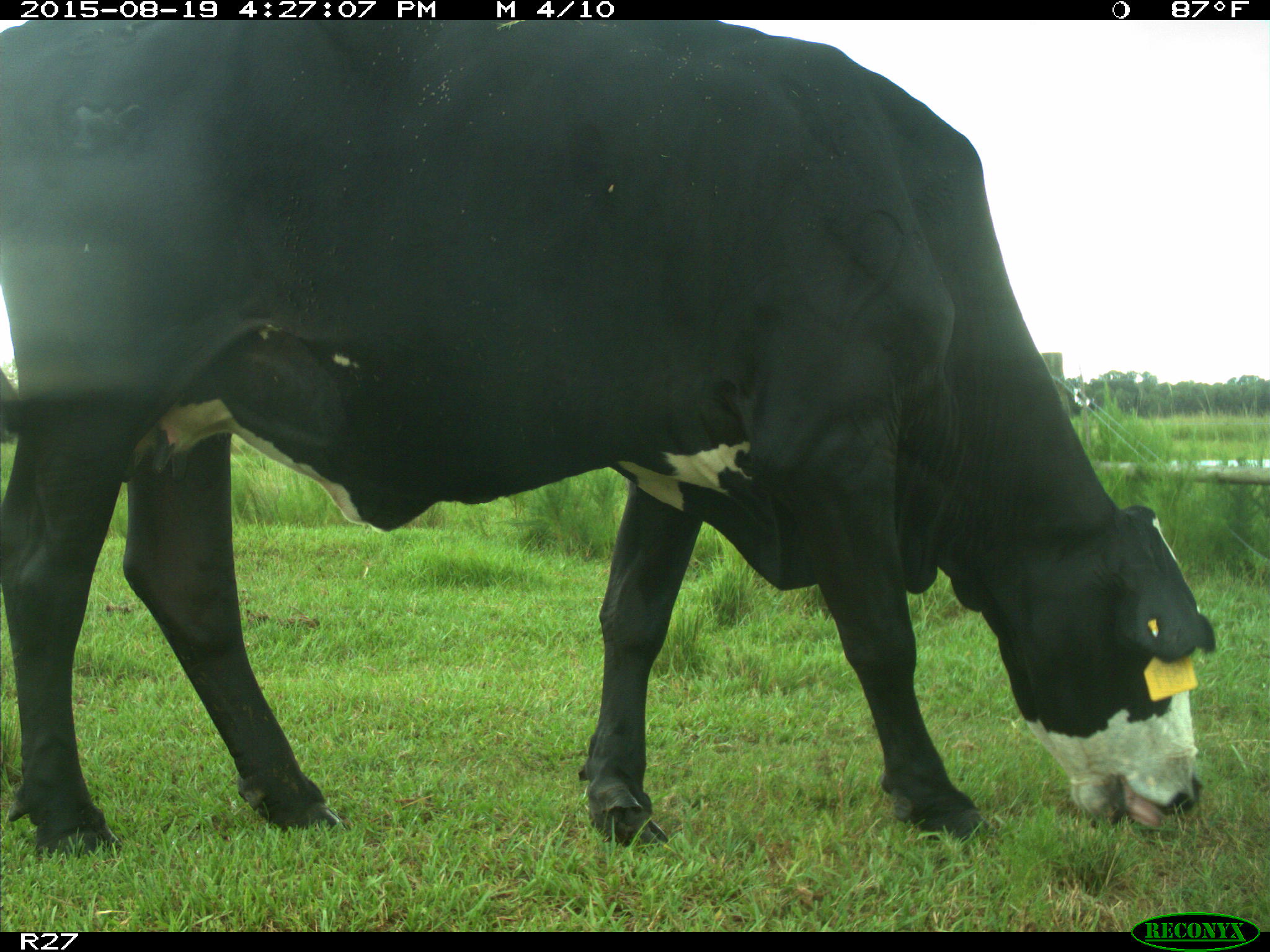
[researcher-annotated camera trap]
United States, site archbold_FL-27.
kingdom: Animalia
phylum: Chordata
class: Mammalia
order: Artiodactyla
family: Bovidae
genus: Bos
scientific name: Bos taurus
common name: domestic cow